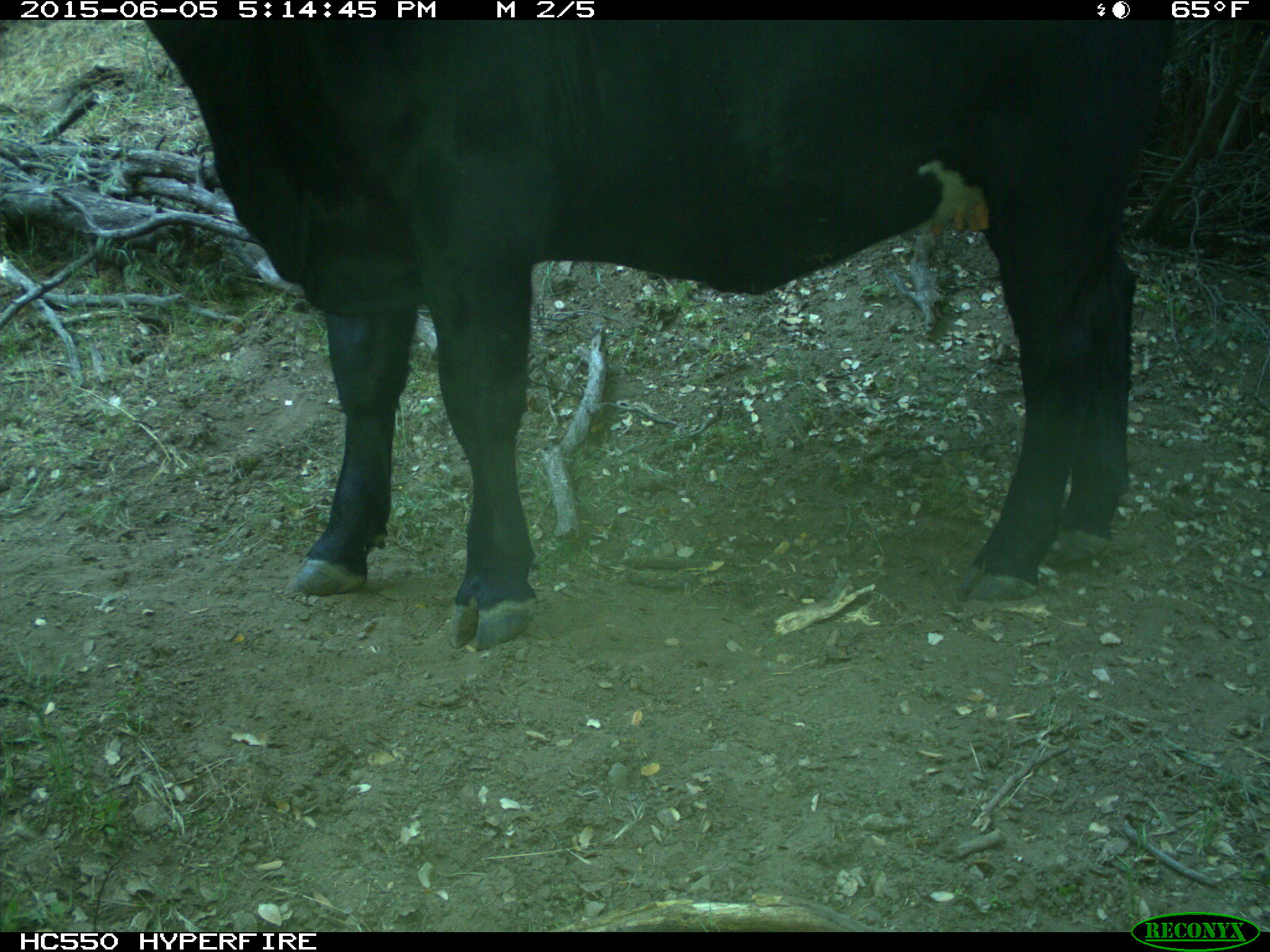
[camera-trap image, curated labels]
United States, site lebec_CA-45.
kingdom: Animalia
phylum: Chordata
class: Mammalia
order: Artiodactyla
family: Bovidae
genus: Bos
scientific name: Bos taurus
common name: domestic cow